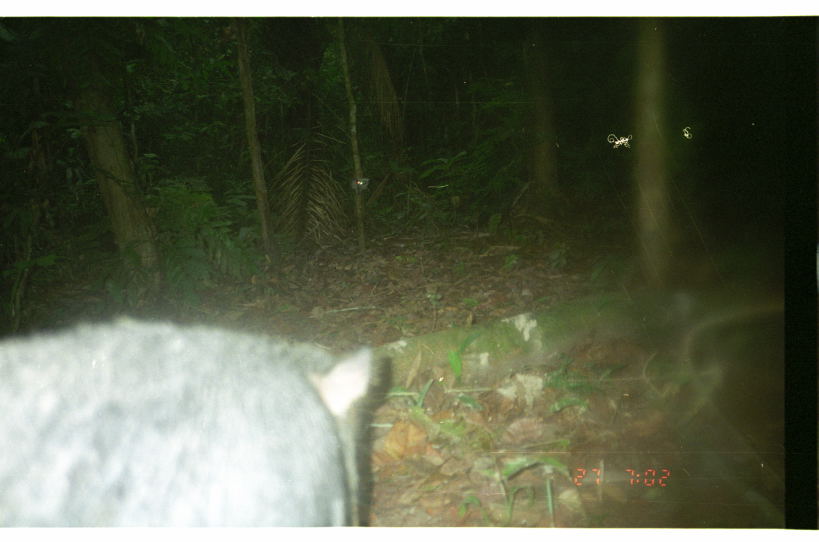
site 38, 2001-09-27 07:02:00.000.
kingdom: Animalia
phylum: Chordata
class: Mammalia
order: Artiodactyla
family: Tayassuidae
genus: Tayassu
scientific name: Tayassu pecari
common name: white-lipped peccary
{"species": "Tayassu pecari (white-lipped peccary)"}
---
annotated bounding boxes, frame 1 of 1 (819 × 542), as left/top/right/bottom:
tayassu pecari: 0/309/379/525